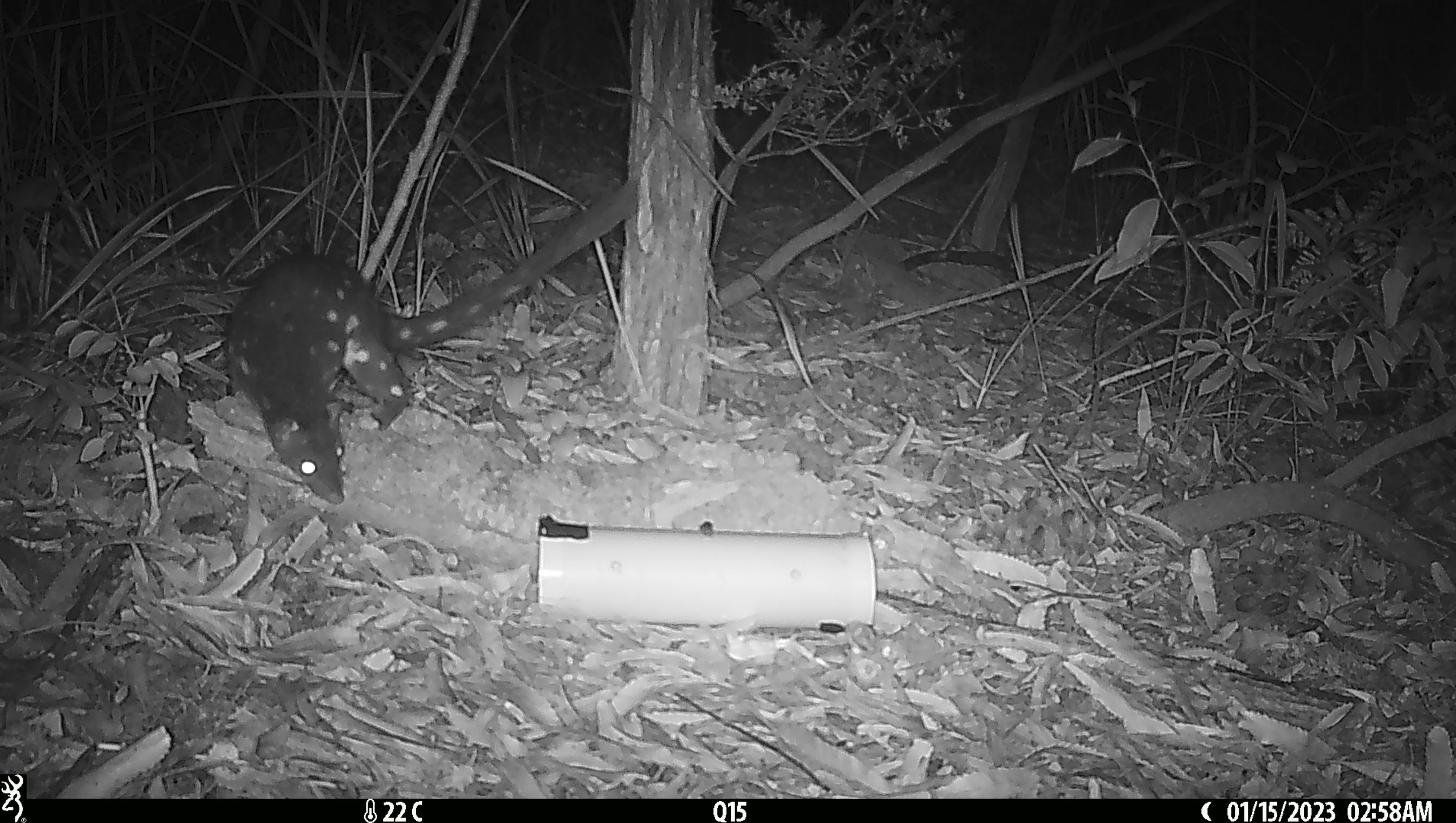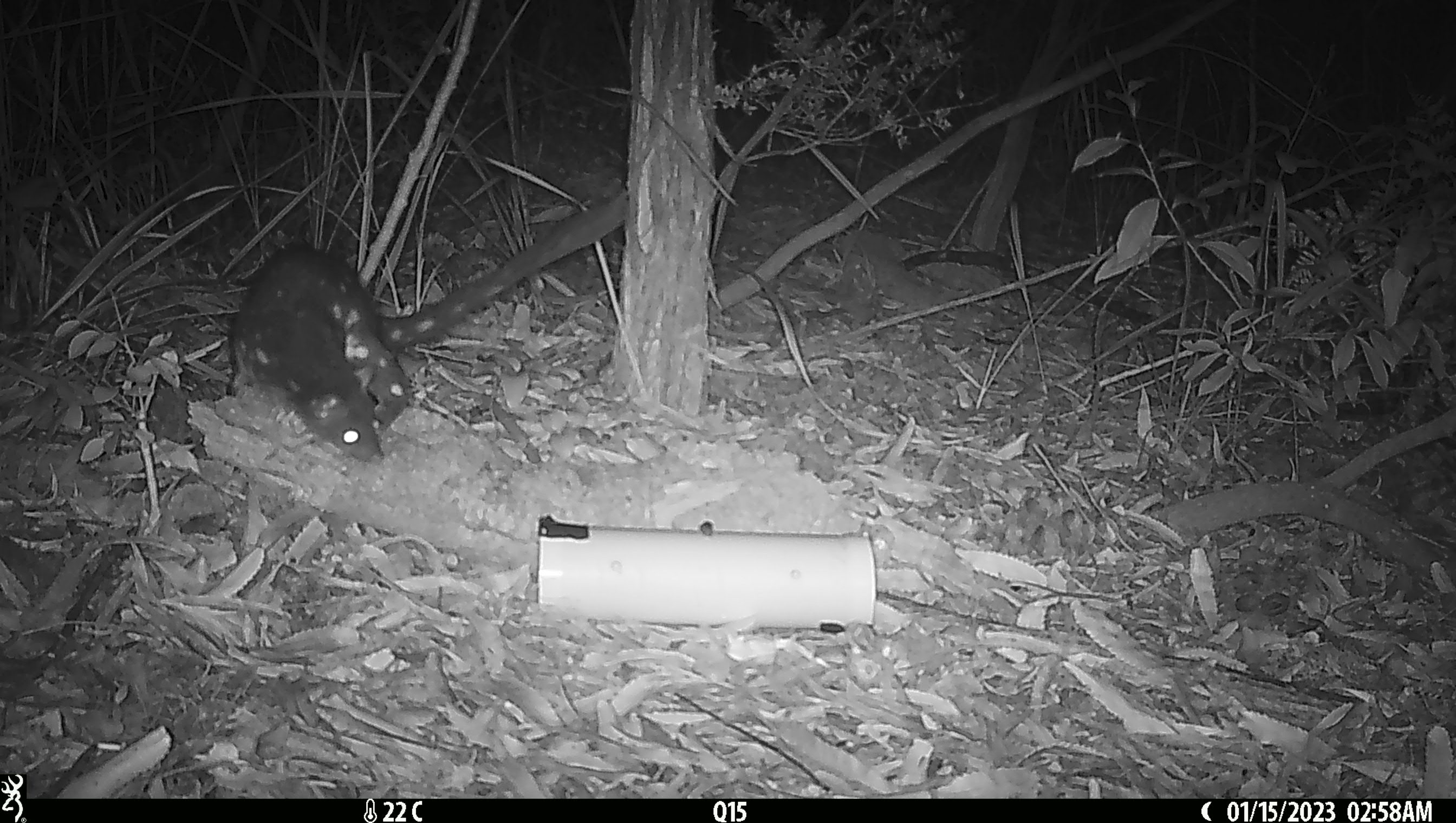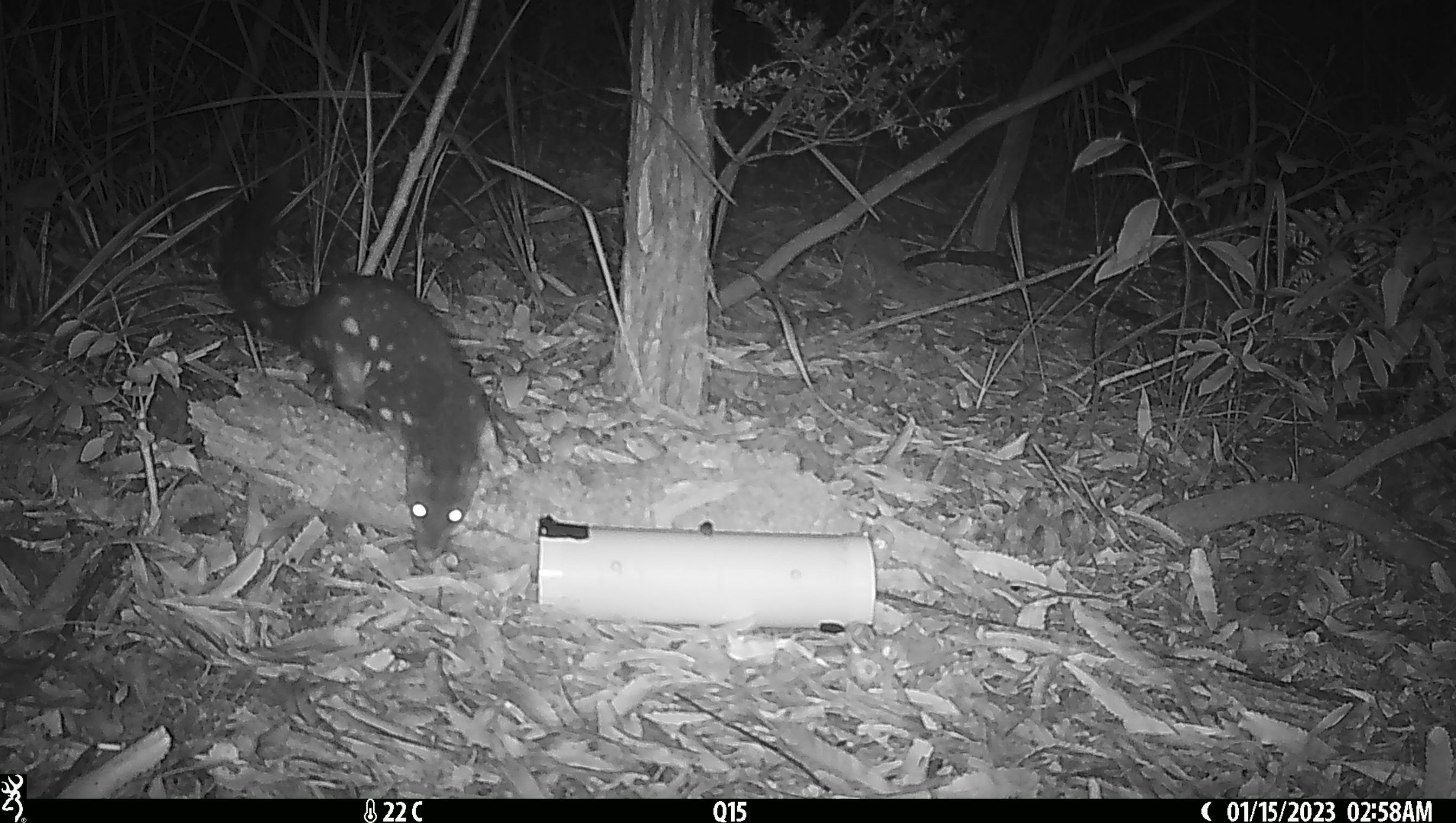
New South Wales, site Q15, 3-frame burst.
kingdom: Animalia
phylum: Chordata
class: Mammalia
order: Dasyuromorphia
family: Dasyuridae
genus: Dasyurus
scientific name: Dasyurus maculatus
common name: spotted-tailed quoll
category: quoll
Quoll (spotted-tailed quoll) (Dasyurus maculatus).